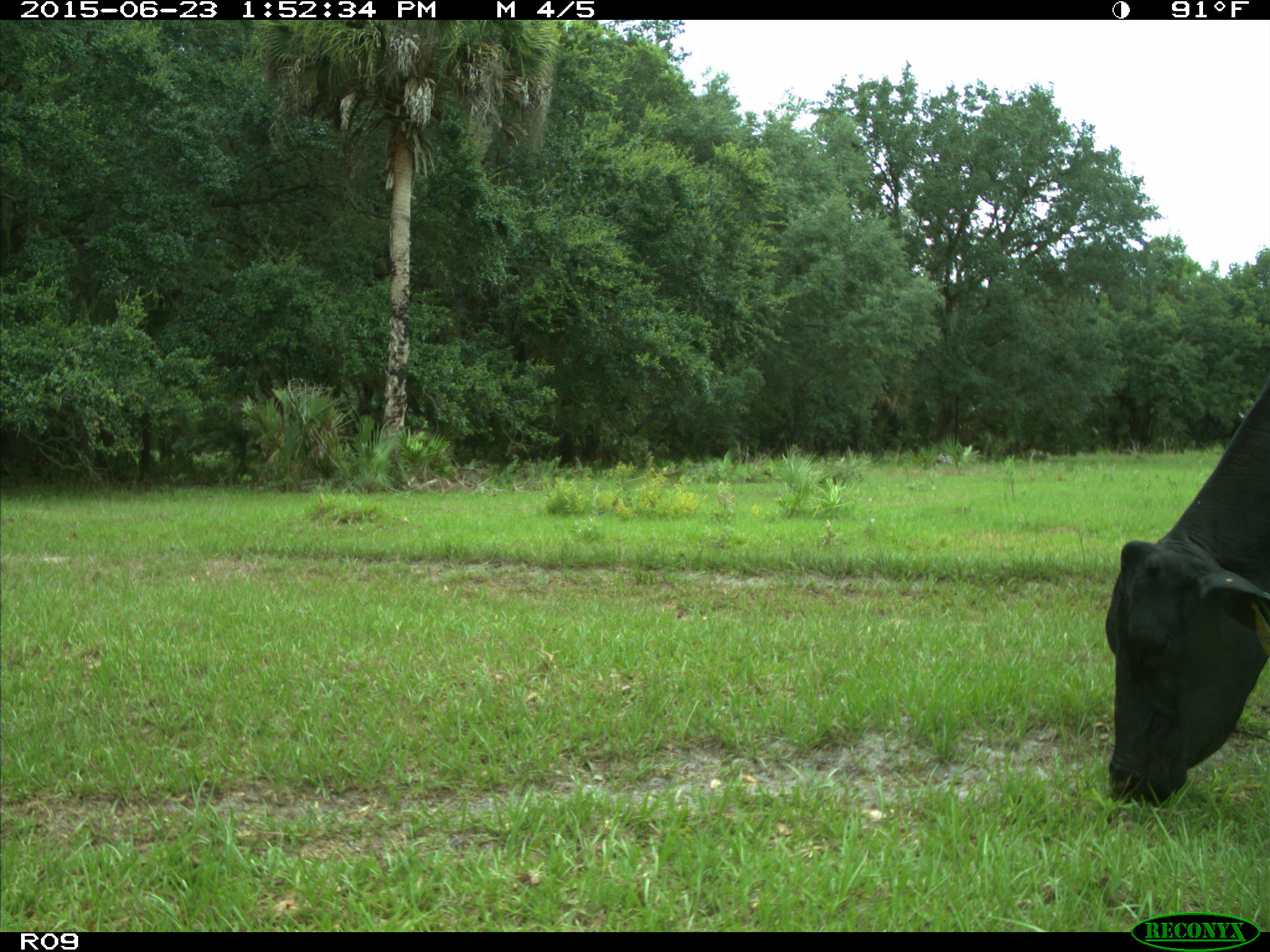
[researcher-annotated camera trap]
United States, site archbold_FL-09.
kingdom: Animalia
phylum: Chordata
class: Mammalia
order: Artiodactyla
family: Bovidae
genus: Bos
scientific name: Bos taurus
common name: domestic cow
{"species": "Bos taurus (domestic cow)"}